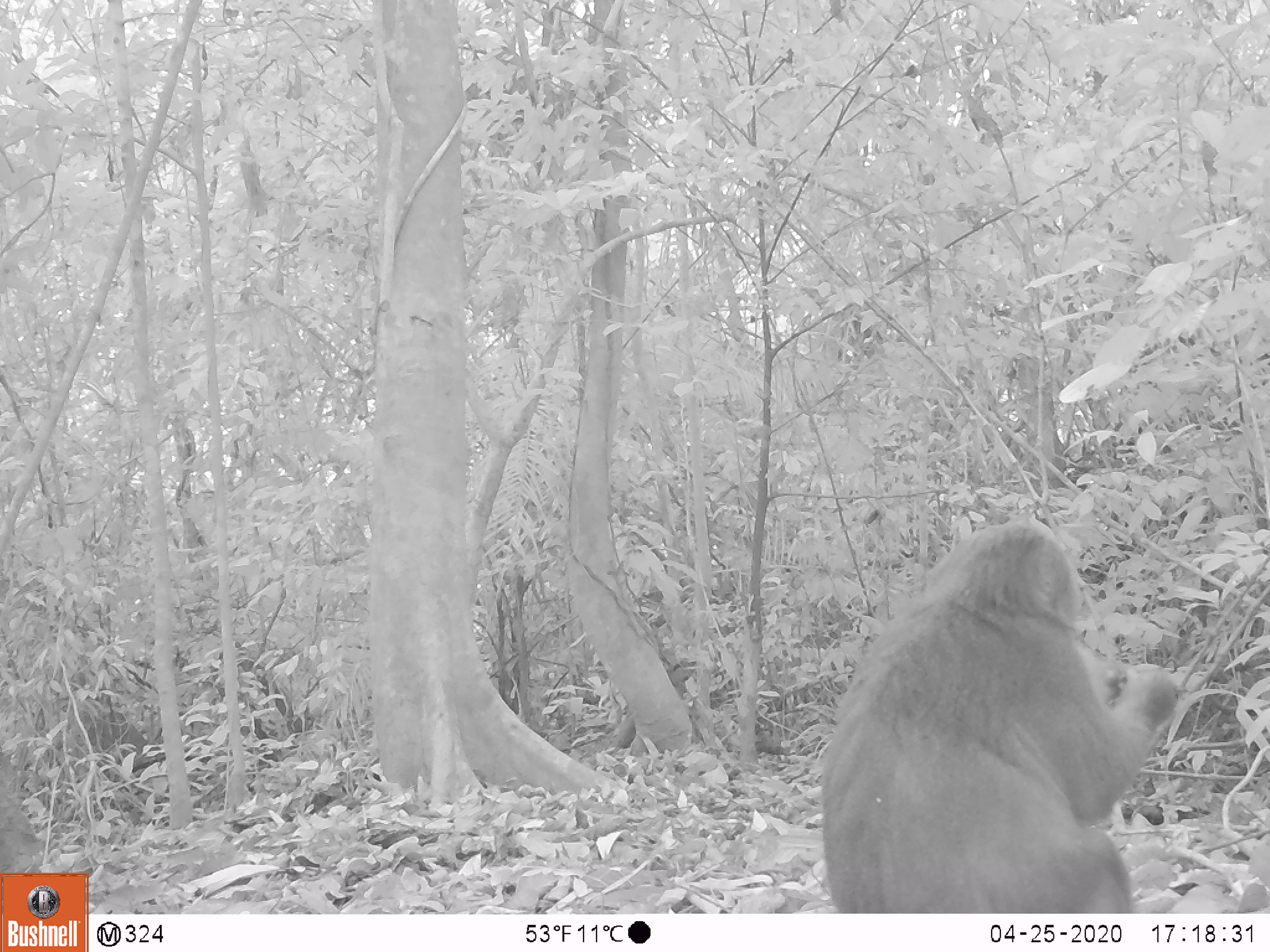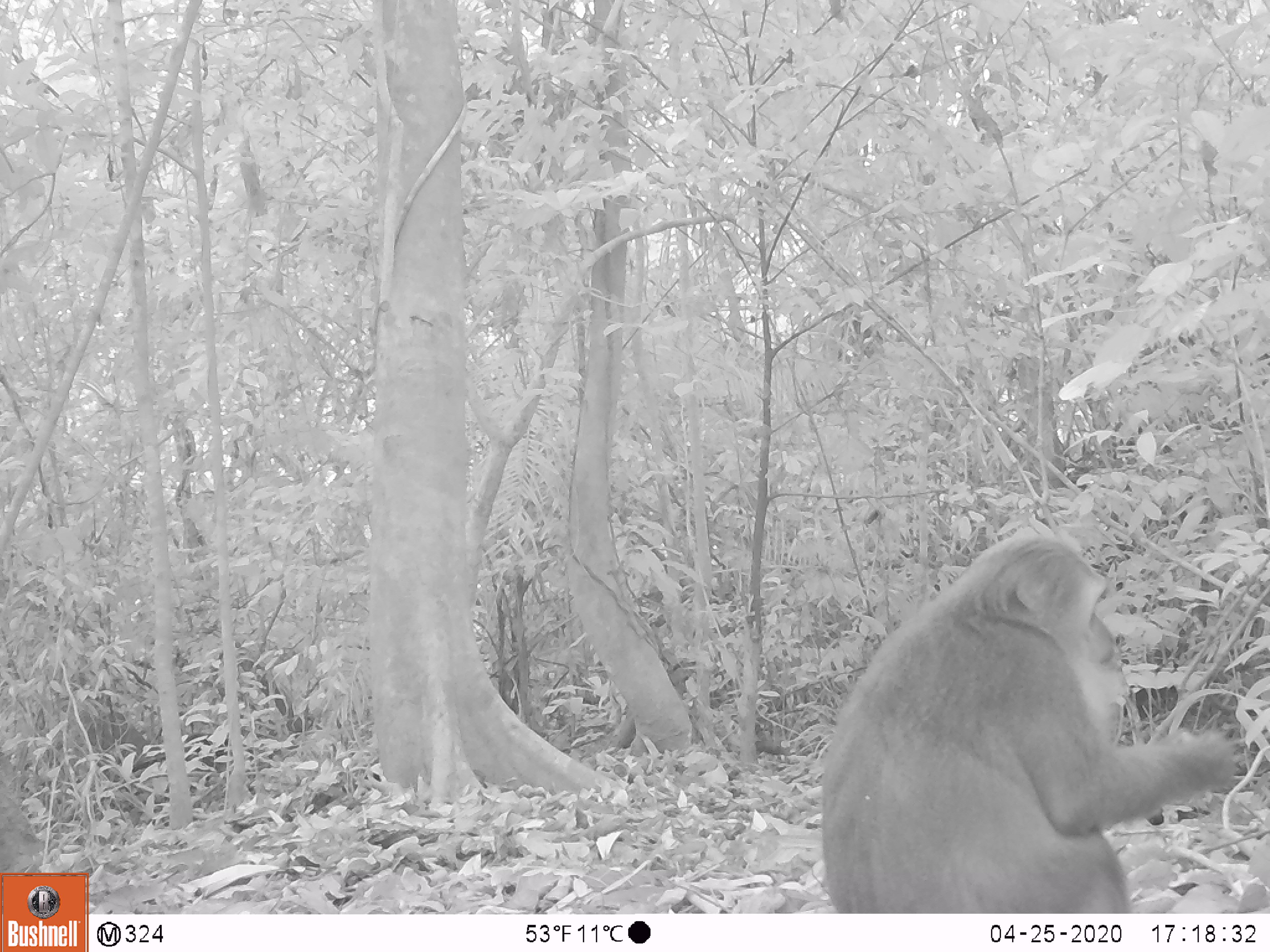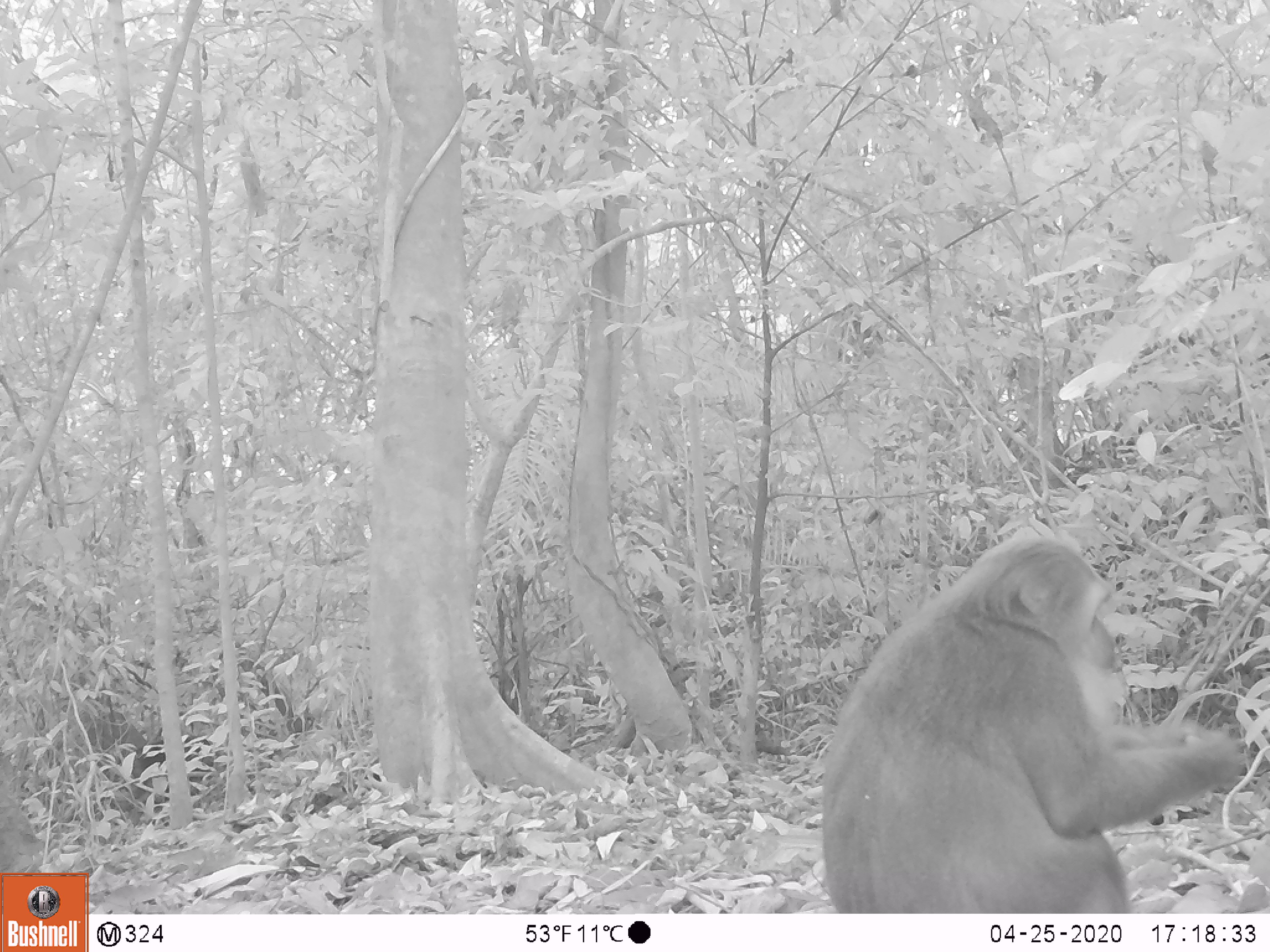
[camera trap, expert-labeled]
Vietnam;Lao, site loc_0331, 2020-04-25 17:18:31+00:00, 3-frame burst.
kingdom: Animalia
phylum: Chordata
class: Mammalia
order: Primates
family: Cercopithecidae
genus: Macaca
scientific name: Macaca arctoides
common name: stump-tailed macaque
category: stump tailed macaque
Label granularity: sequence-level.